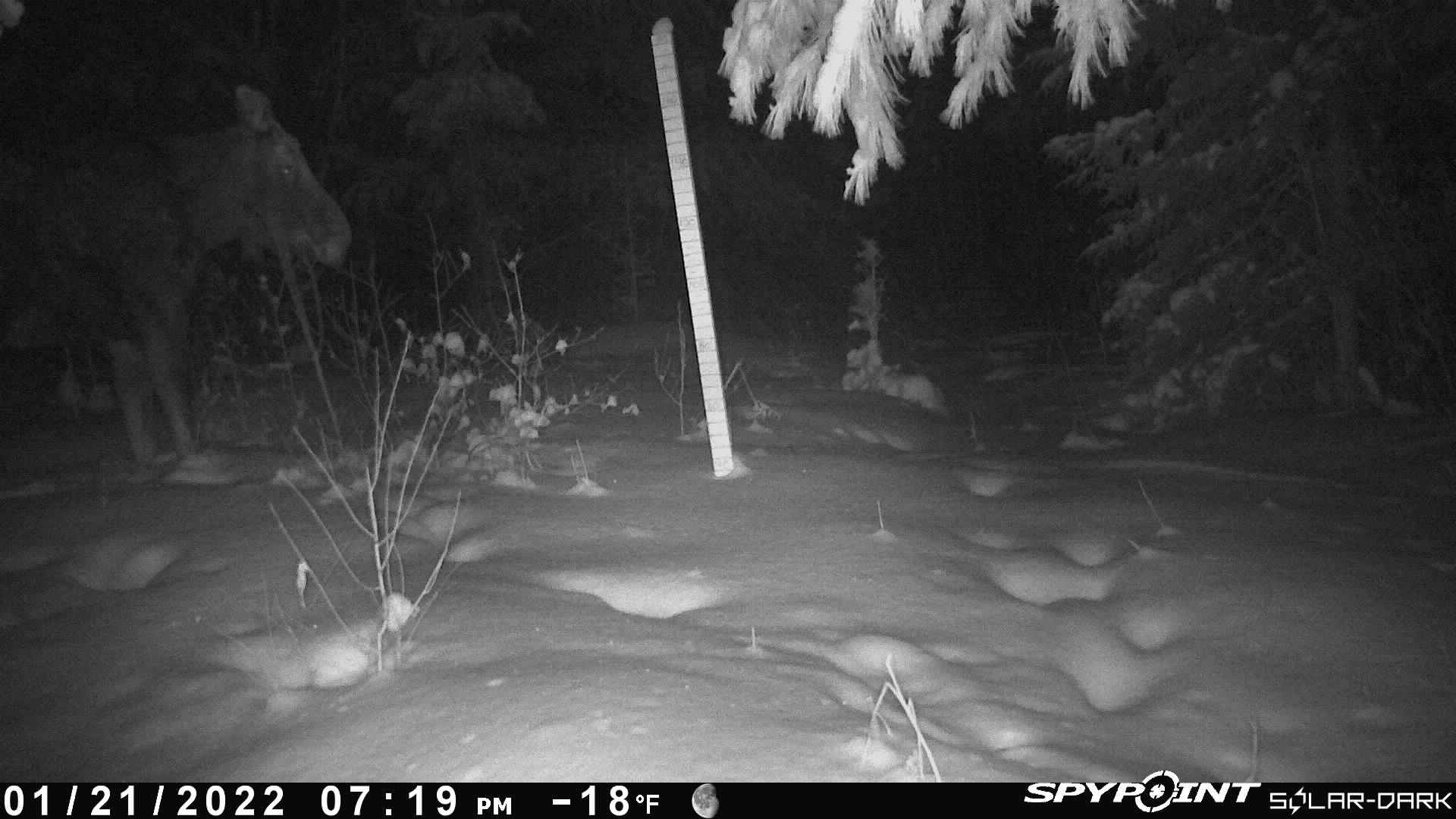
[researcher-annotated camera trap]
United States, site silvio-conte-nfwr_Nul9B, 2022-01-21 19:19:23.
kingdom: Animalia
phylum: Chordata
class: Mammalia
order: Artiodactyla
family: Cervidae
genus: Alces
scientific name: Alces alces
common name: moose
Moose (Alces alces).